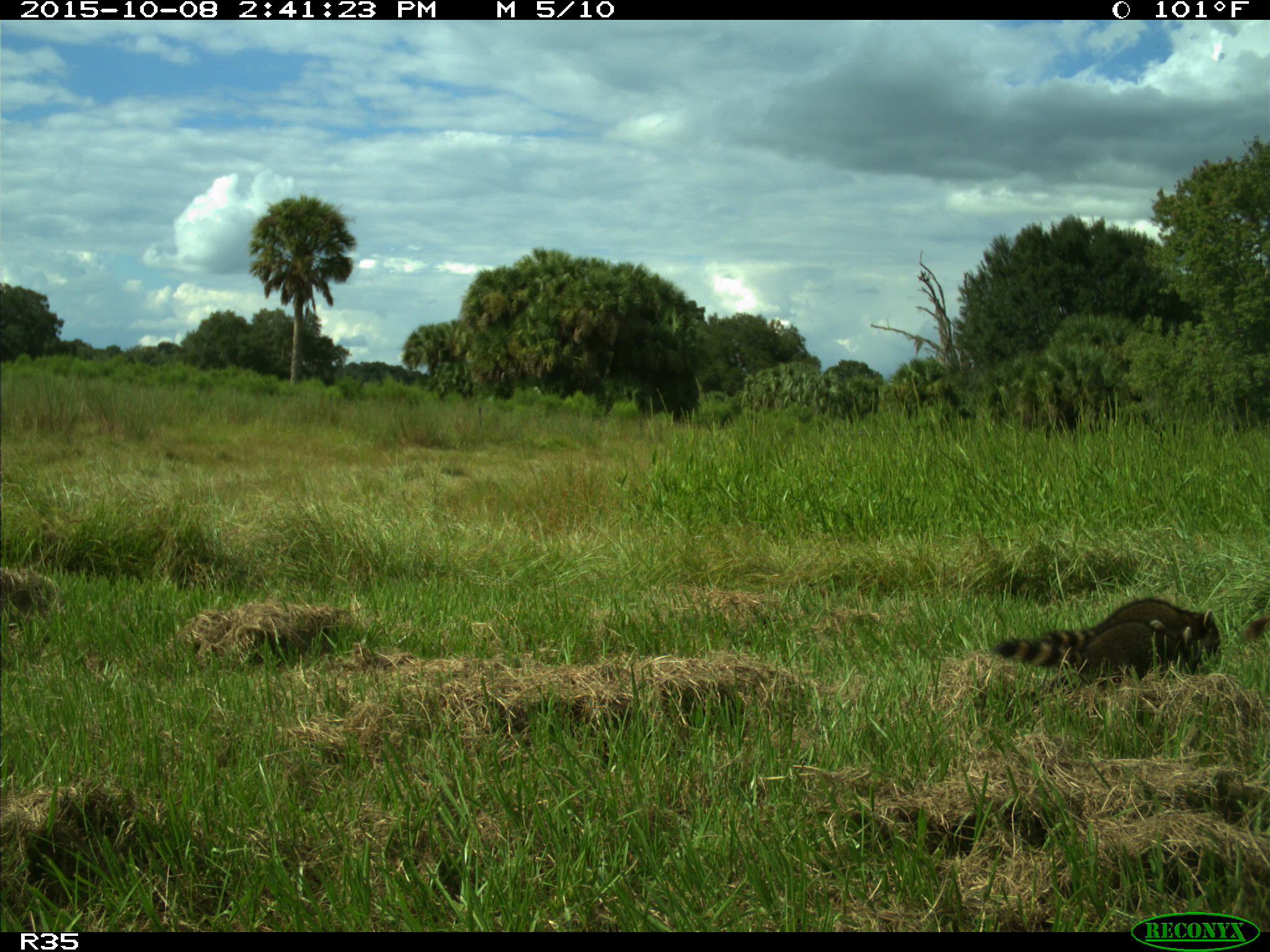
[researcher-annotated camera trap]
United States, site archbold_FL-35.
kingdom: Animalia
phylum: Chordata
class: Mammalia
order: Carnivora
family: Procyonidae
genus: Procyon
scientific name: Procyon lotor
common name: common raccoon